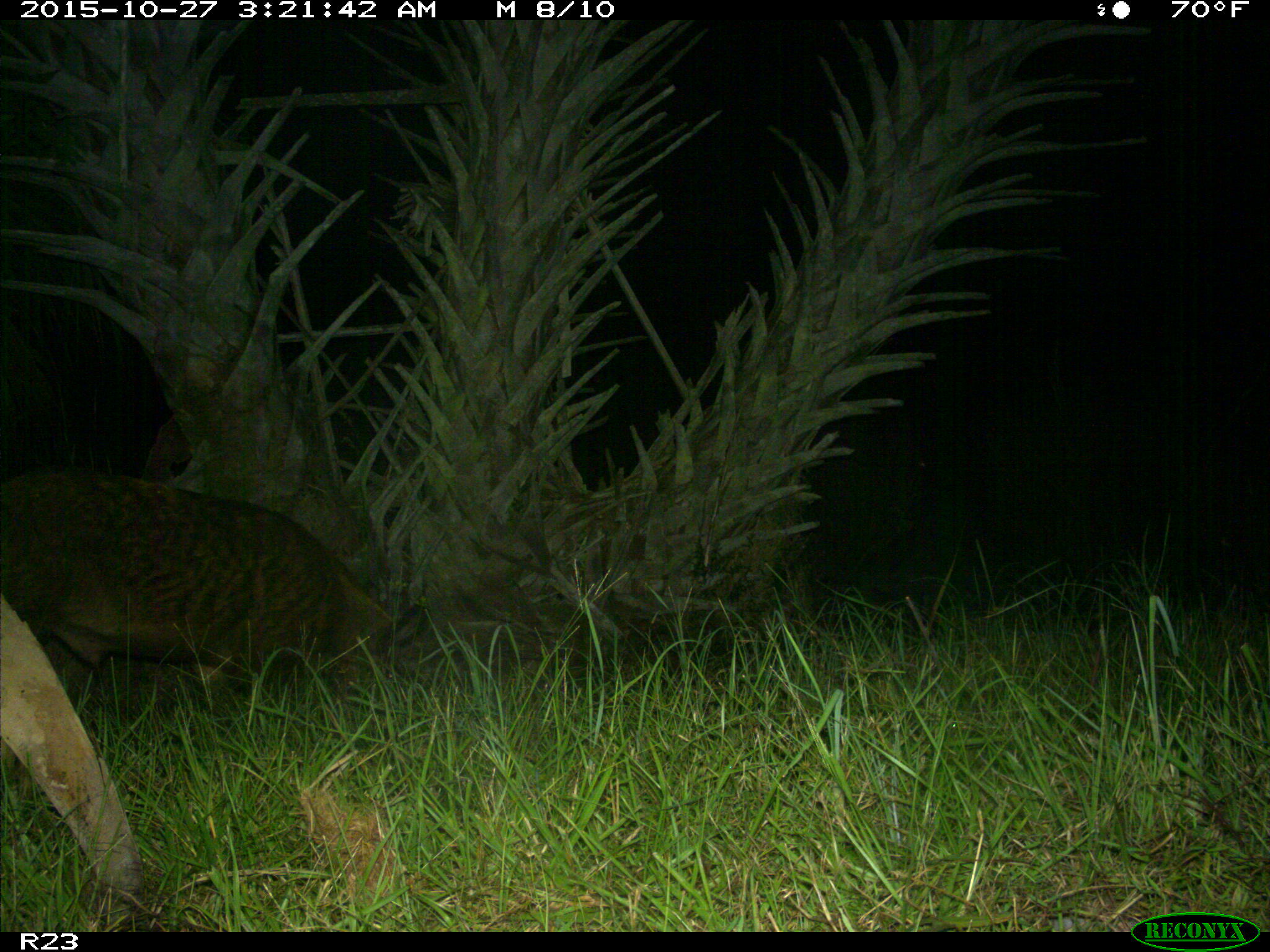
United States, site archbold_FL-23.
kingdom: Animalia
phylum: Chordata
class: Mammalia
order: Artiodactyla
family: Suidae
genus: Sus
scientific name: Sus scrofa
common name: wild boar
Sus scrofa (wild boar).